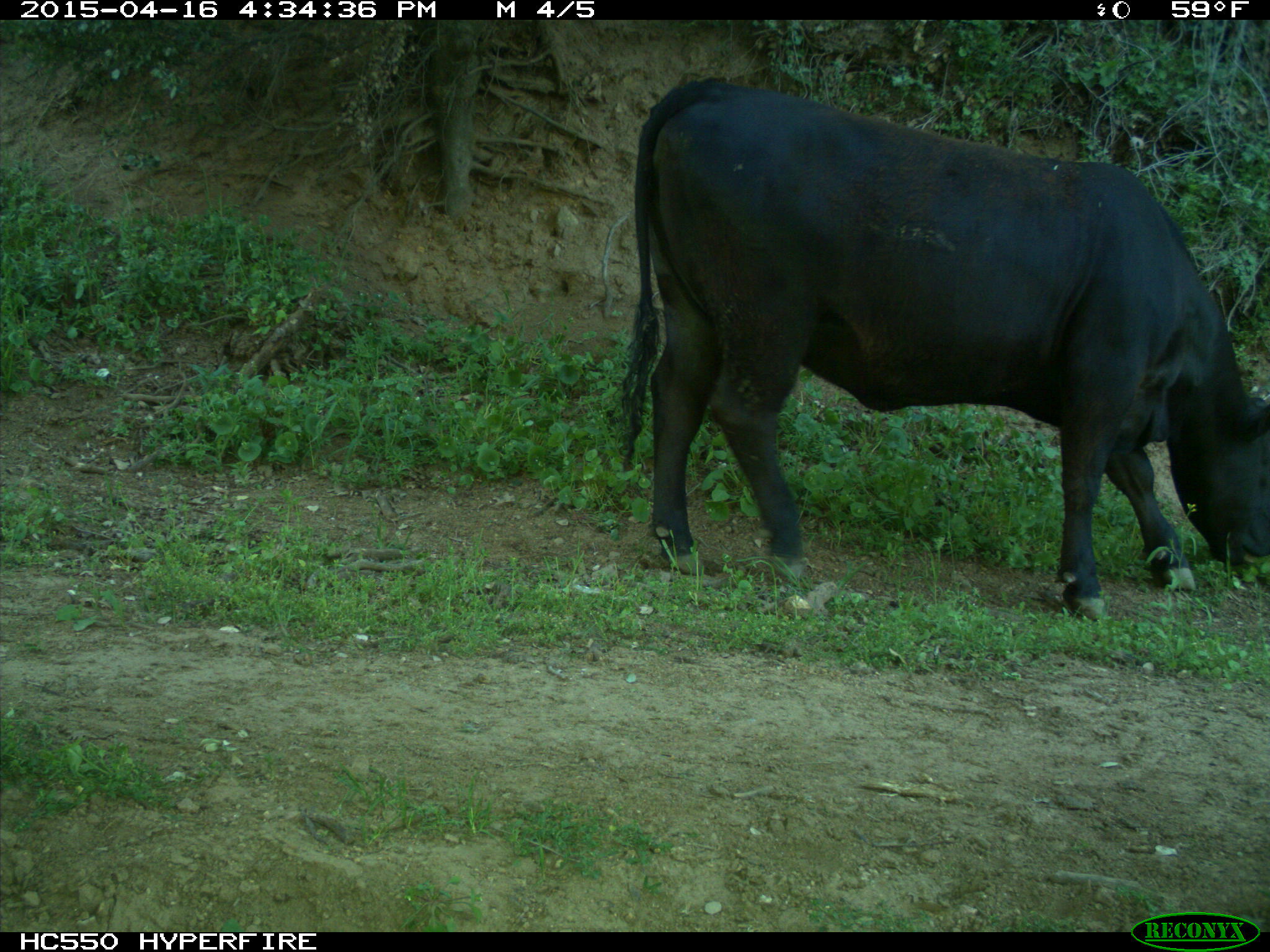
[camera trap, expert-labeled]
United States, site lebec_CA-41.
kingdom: Animalia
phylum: Chordata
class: Mammalia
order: Artiodactyla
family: Bovidae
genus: Bos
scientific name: Bos taurus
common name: domestic cow